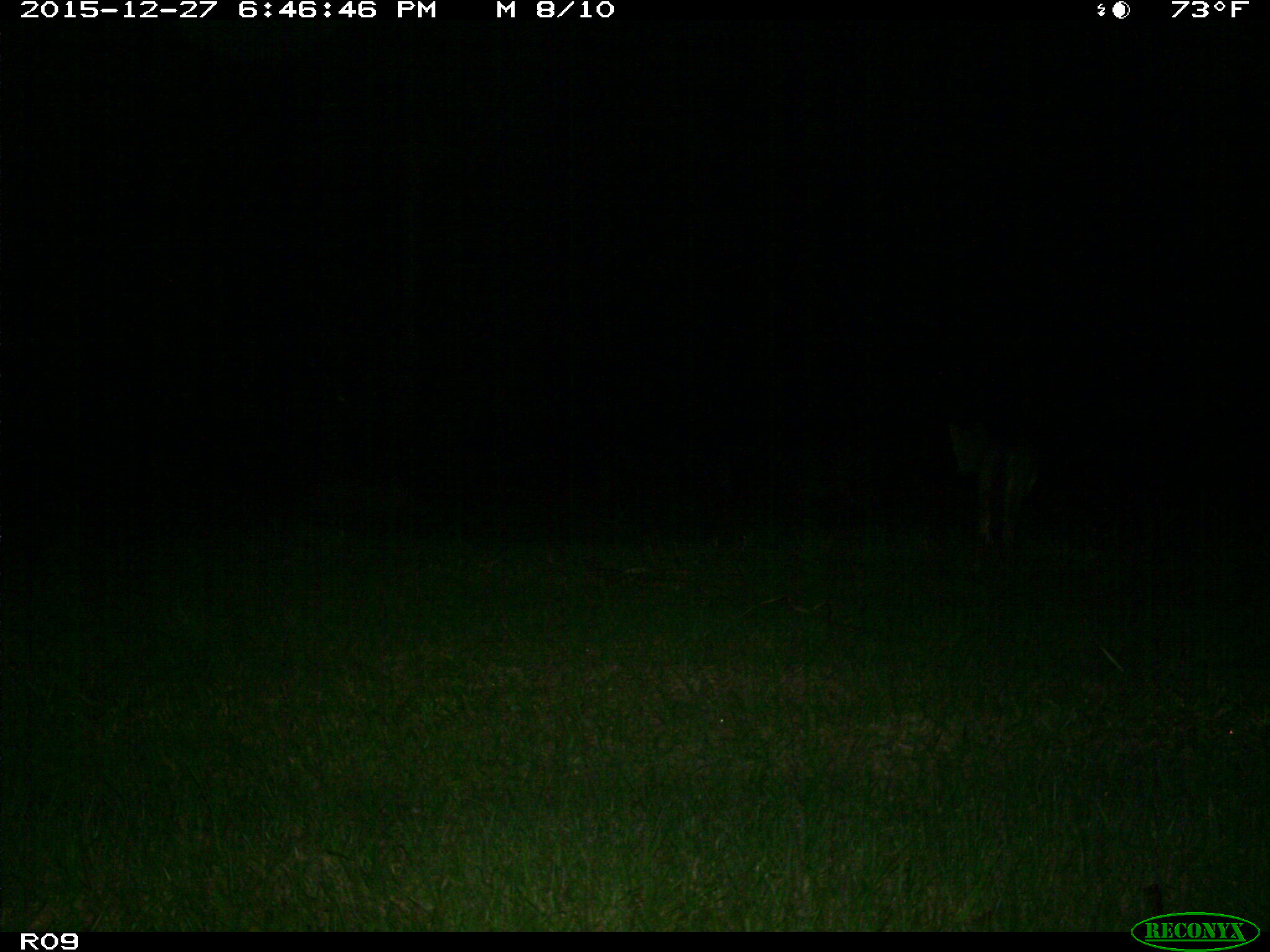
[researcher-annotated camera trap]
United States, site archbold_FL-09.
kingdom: Animalia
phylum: Chordata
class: Mammalia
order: Carnivora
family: Canidae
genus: Canis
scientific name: Canis latrans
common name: coyote